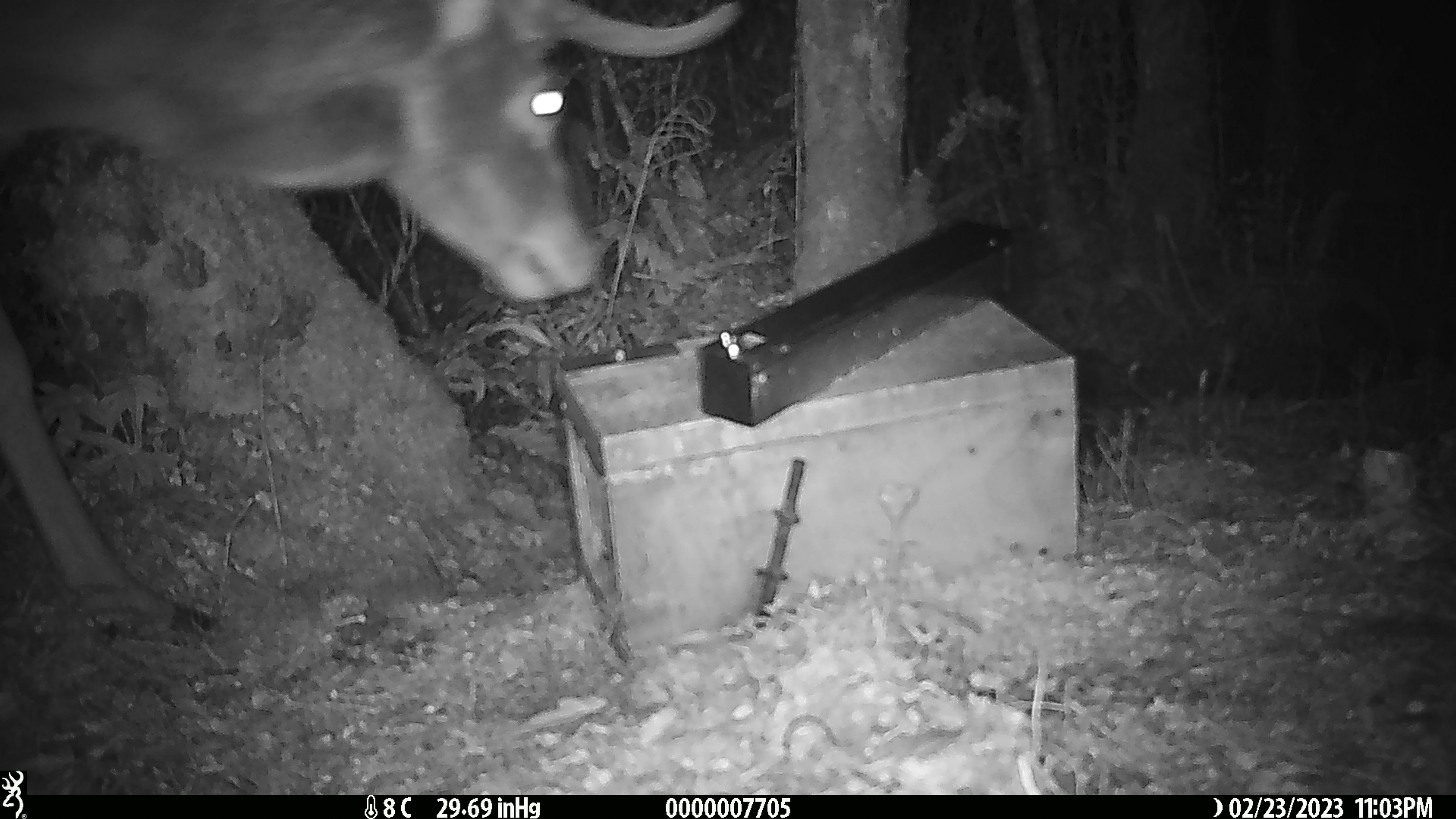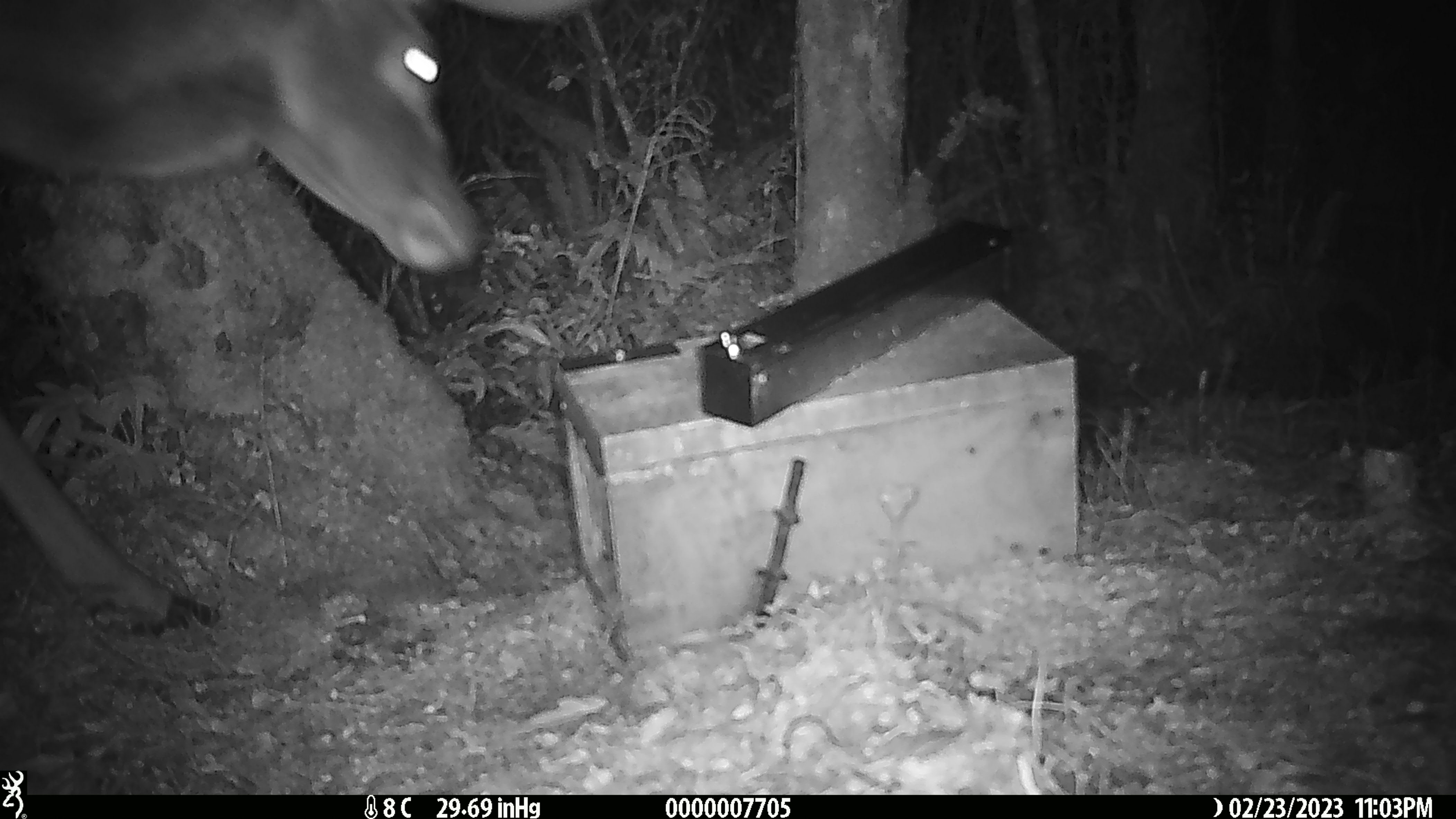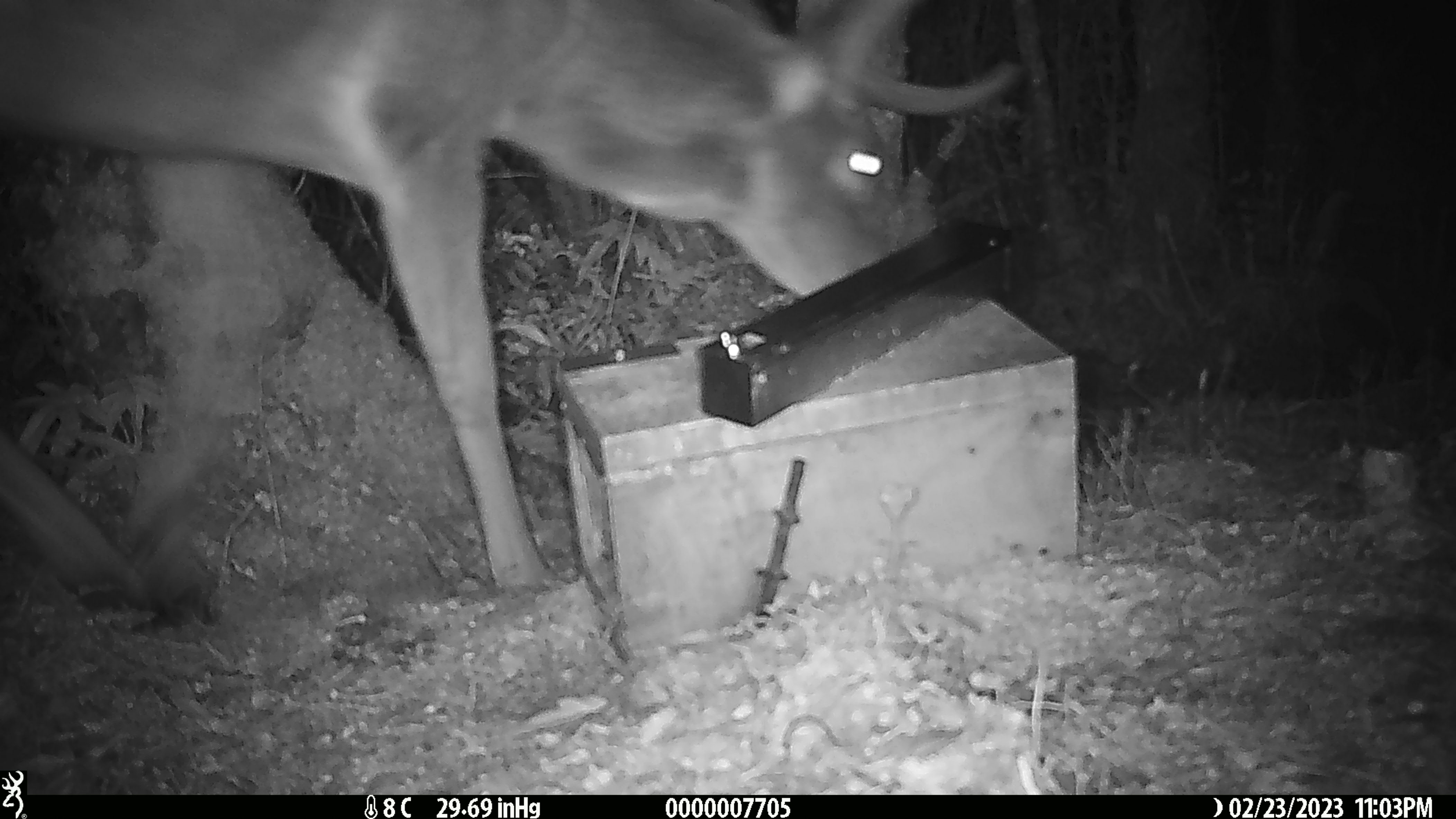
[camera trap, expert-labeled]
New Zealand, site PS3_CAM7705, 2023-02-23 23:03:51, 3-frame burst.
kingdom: Animalia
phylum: Chordata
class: Mammalia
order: Artiodactyla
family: Cervidae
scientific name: Cervidae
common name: deer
Deer (Cervidae).